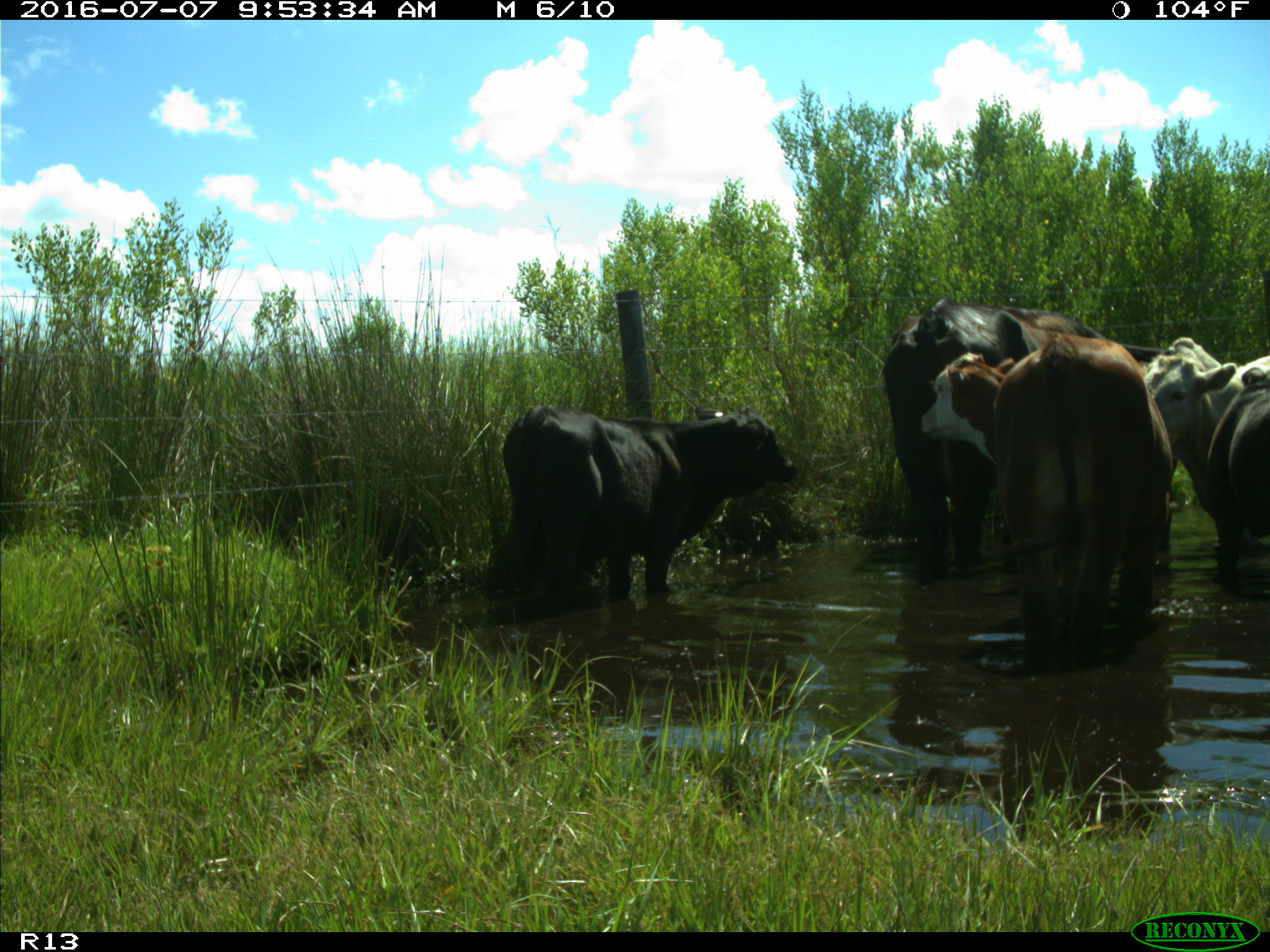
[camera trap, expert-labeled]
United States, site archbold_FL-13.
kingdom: Animalia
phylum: Chordata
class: Mammalia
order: Artiodactyla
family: Bovidae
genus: Bos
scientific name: Bos taurus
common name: domestic cow